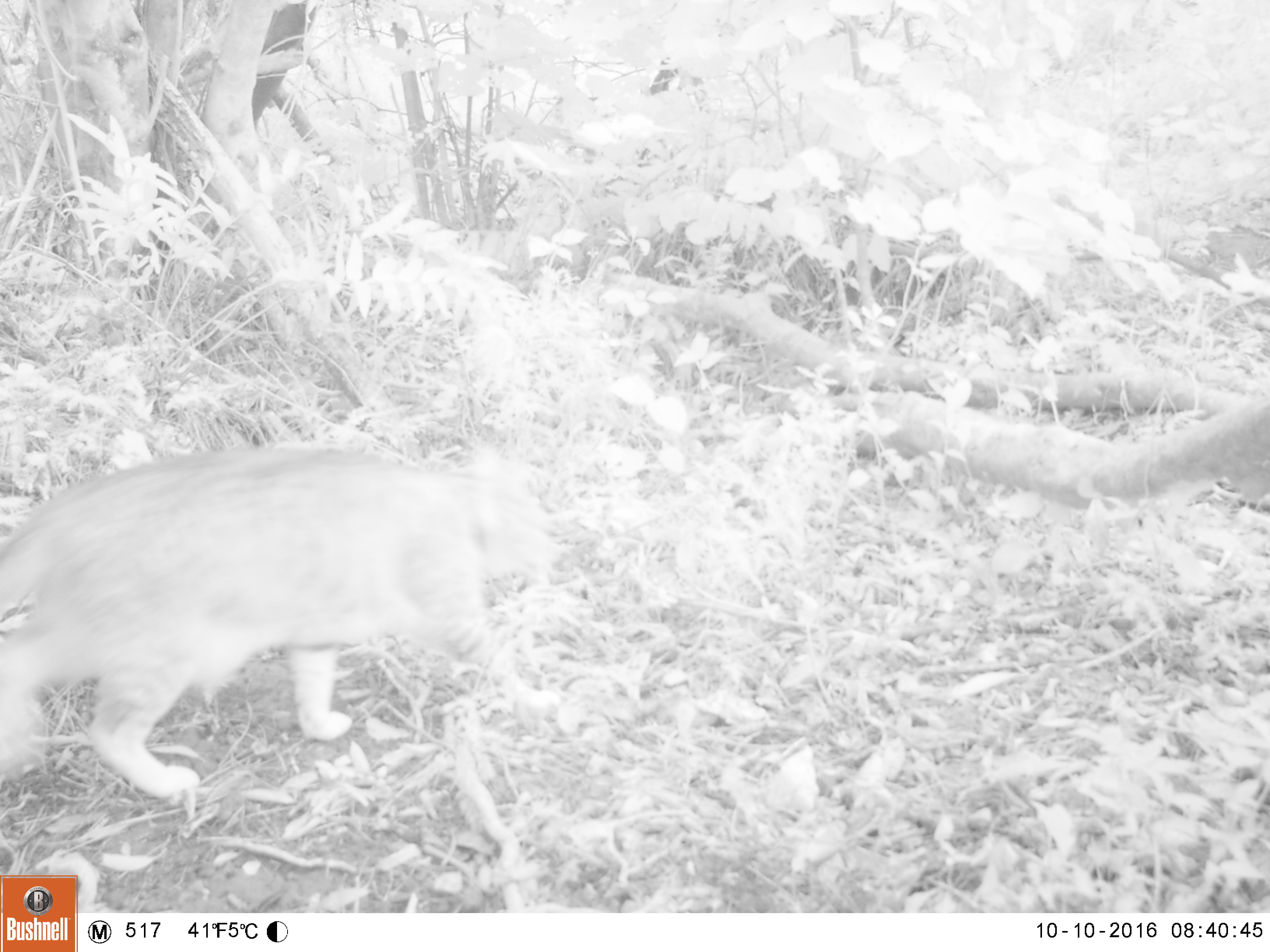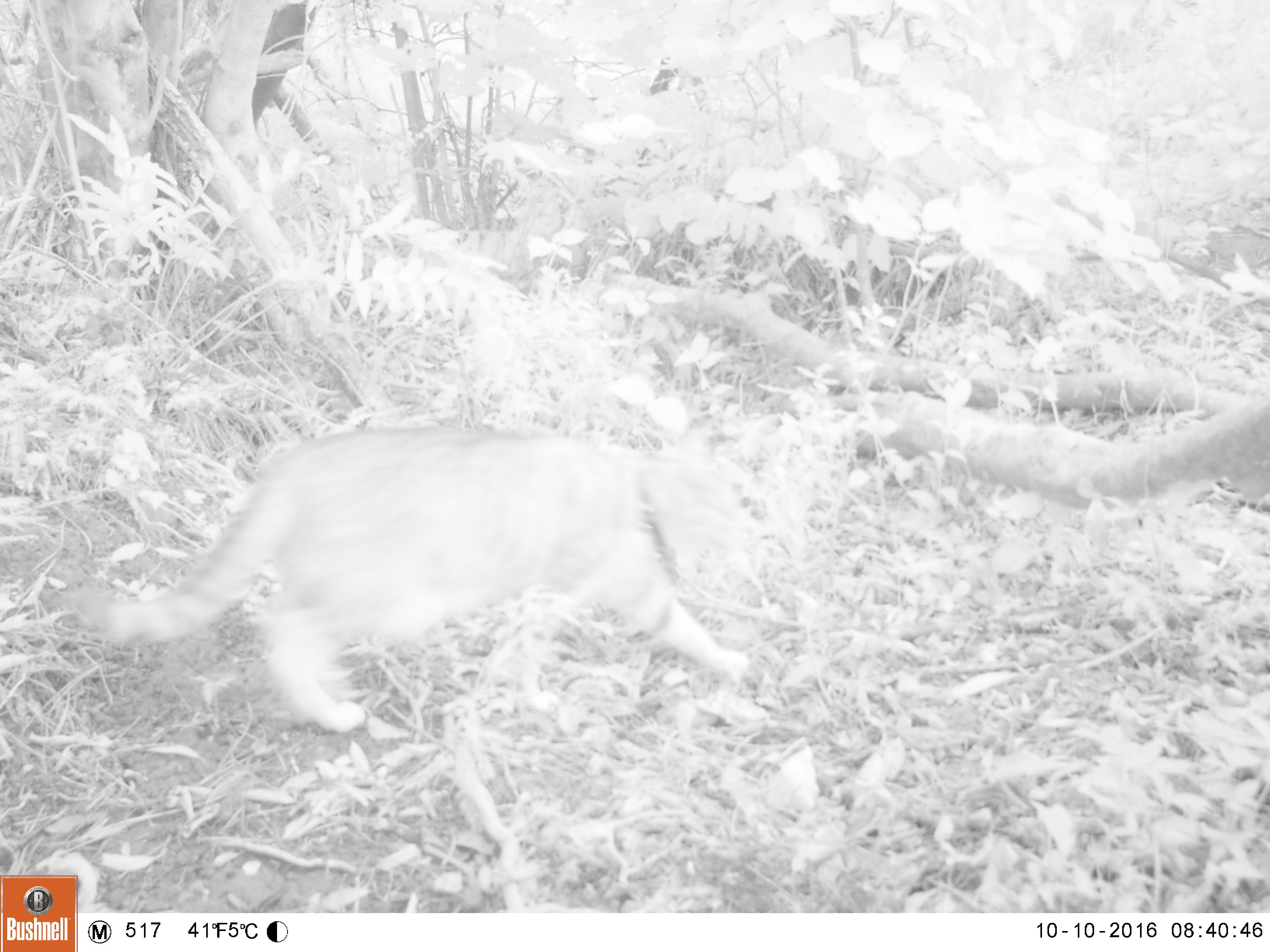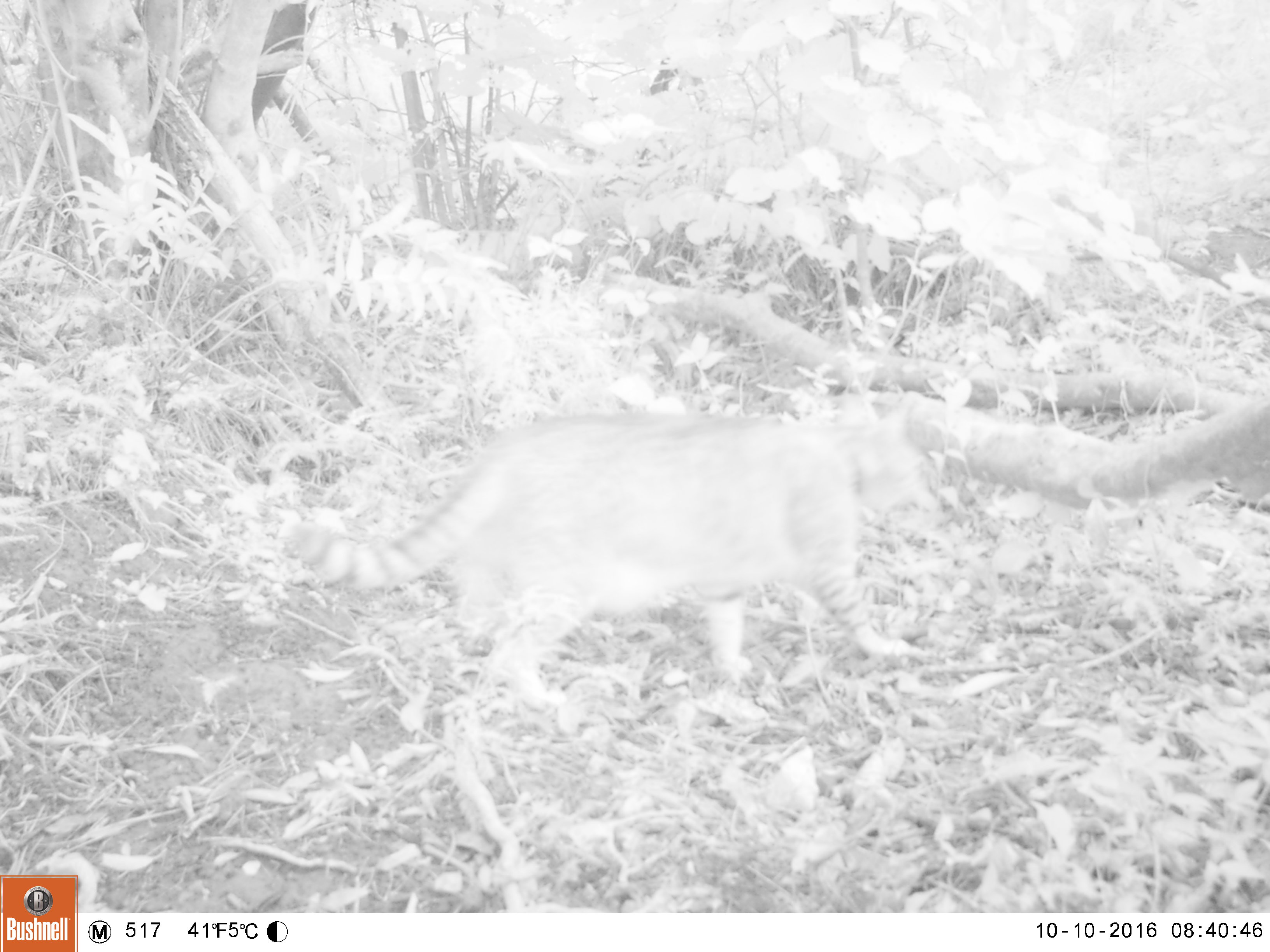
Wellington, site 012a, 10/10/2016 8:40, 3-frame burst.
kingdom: Animalia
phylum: Chordata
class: Mammalia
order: Carnivora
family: Felidae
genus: Felis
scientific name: Felis catus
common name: cat